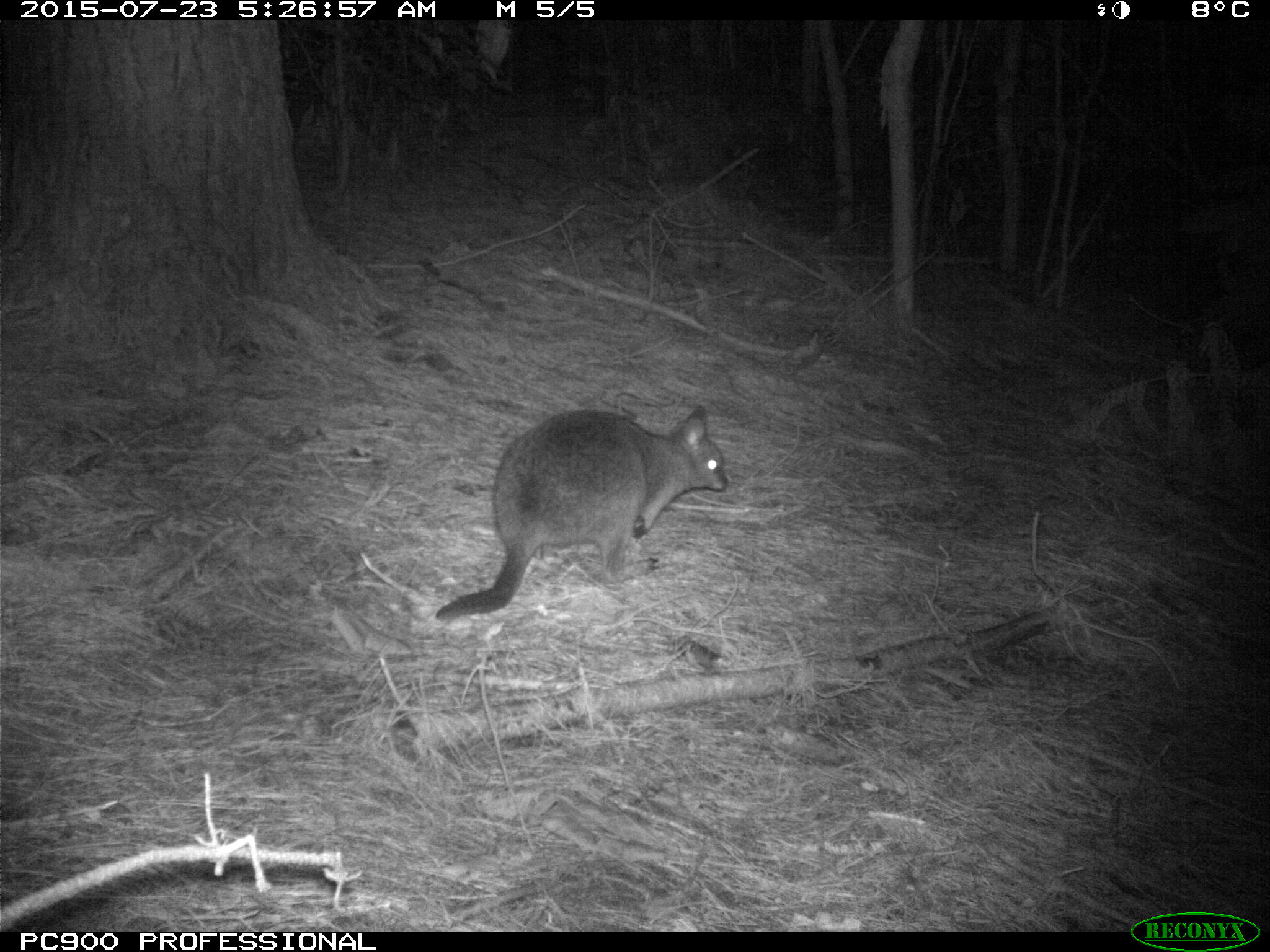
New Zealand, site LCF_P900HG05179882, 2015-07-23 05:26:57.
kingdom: Animalia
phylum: Chordata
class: Mammalia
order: Diprotodontia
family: Macropodidae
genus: Notamacropus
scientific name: Notamacropus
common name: wallaby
Wallaby (Notamacropus).